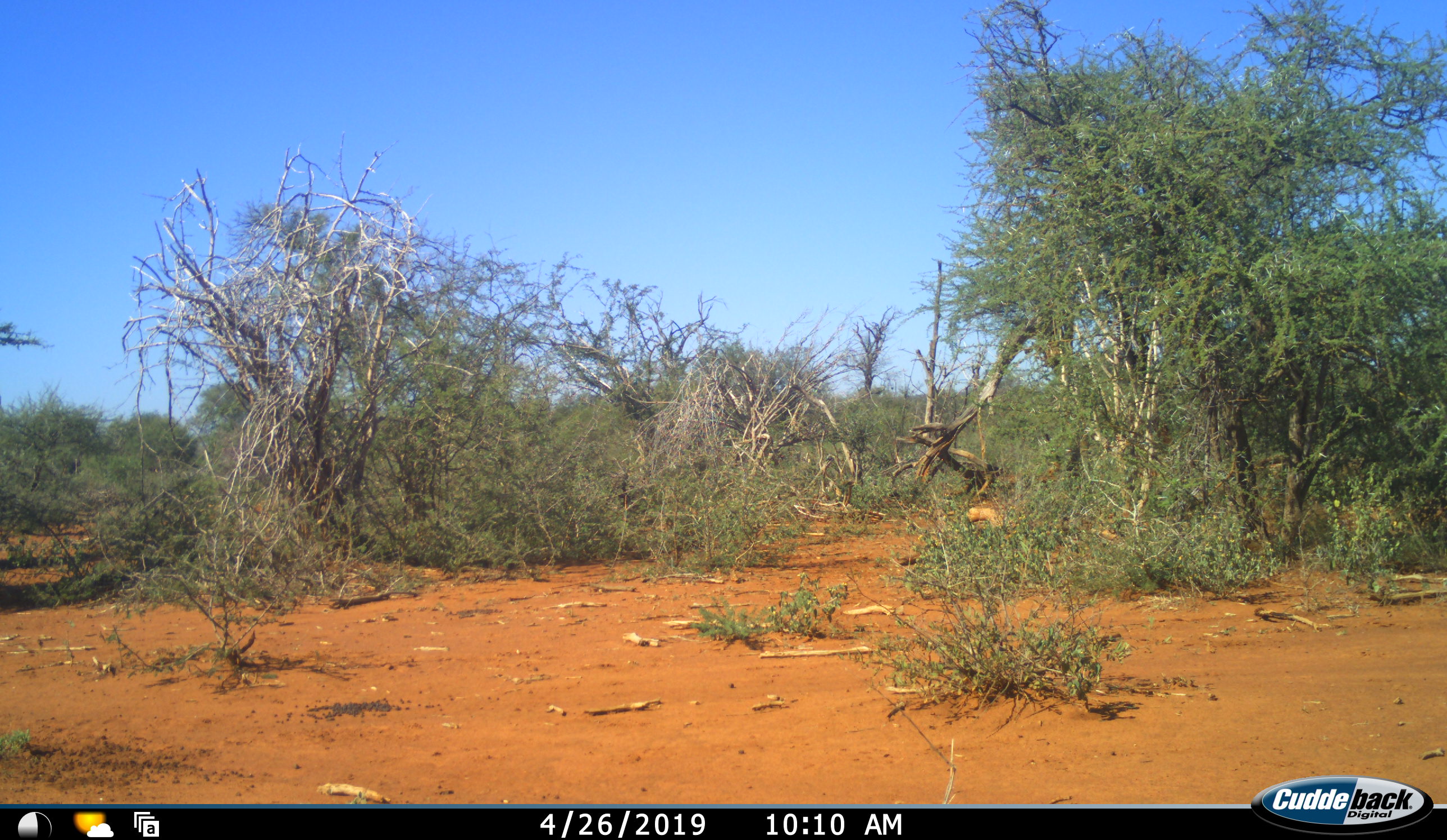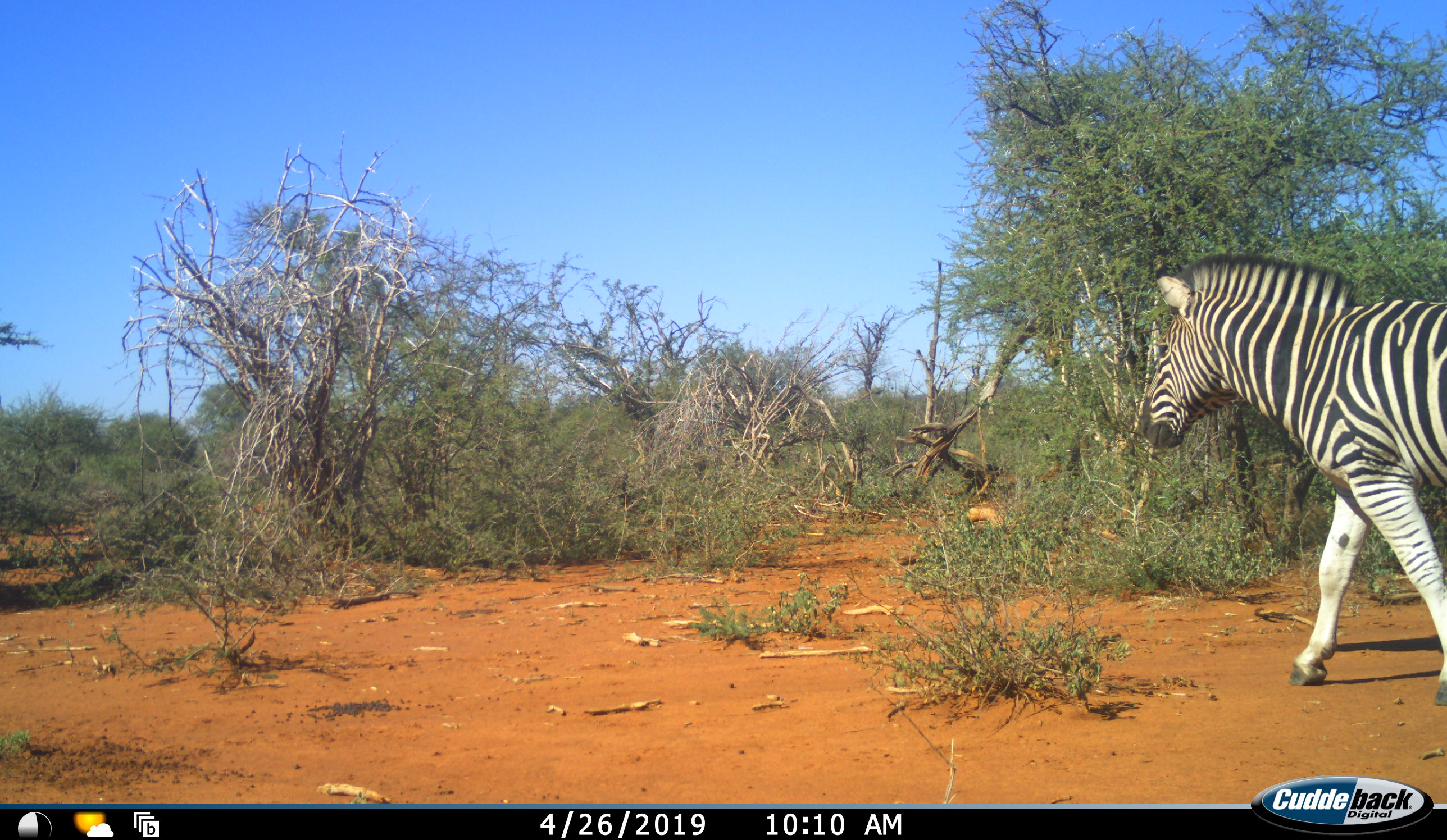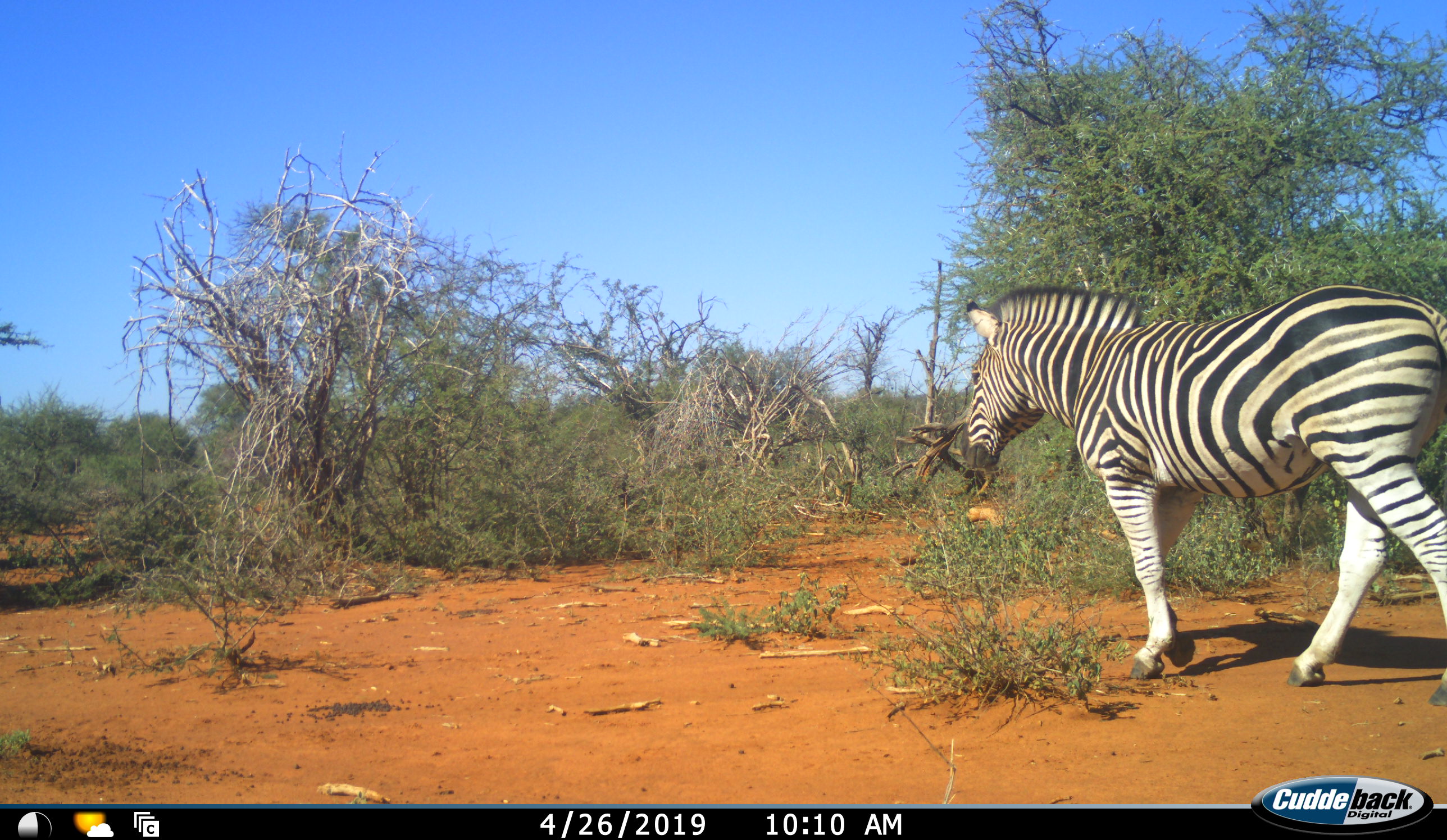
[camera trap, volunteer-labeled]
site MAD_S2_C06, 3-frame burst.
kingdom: Animalia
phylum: Chordata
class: Mammalia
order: Perissodactyla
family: Equidae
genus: Equus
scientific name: Equus quagga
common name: plains zebra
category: zebraplains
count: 1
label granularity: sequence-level